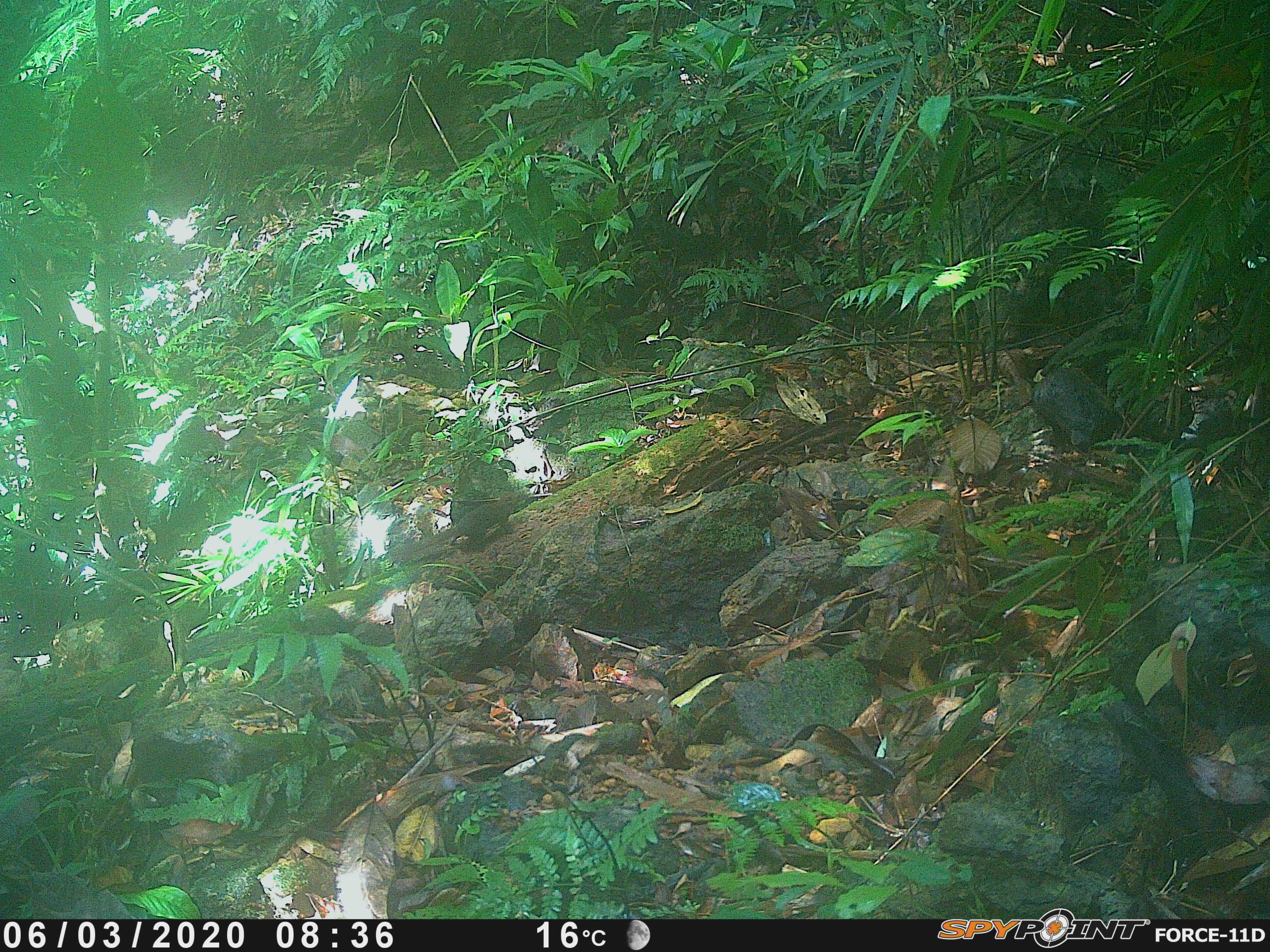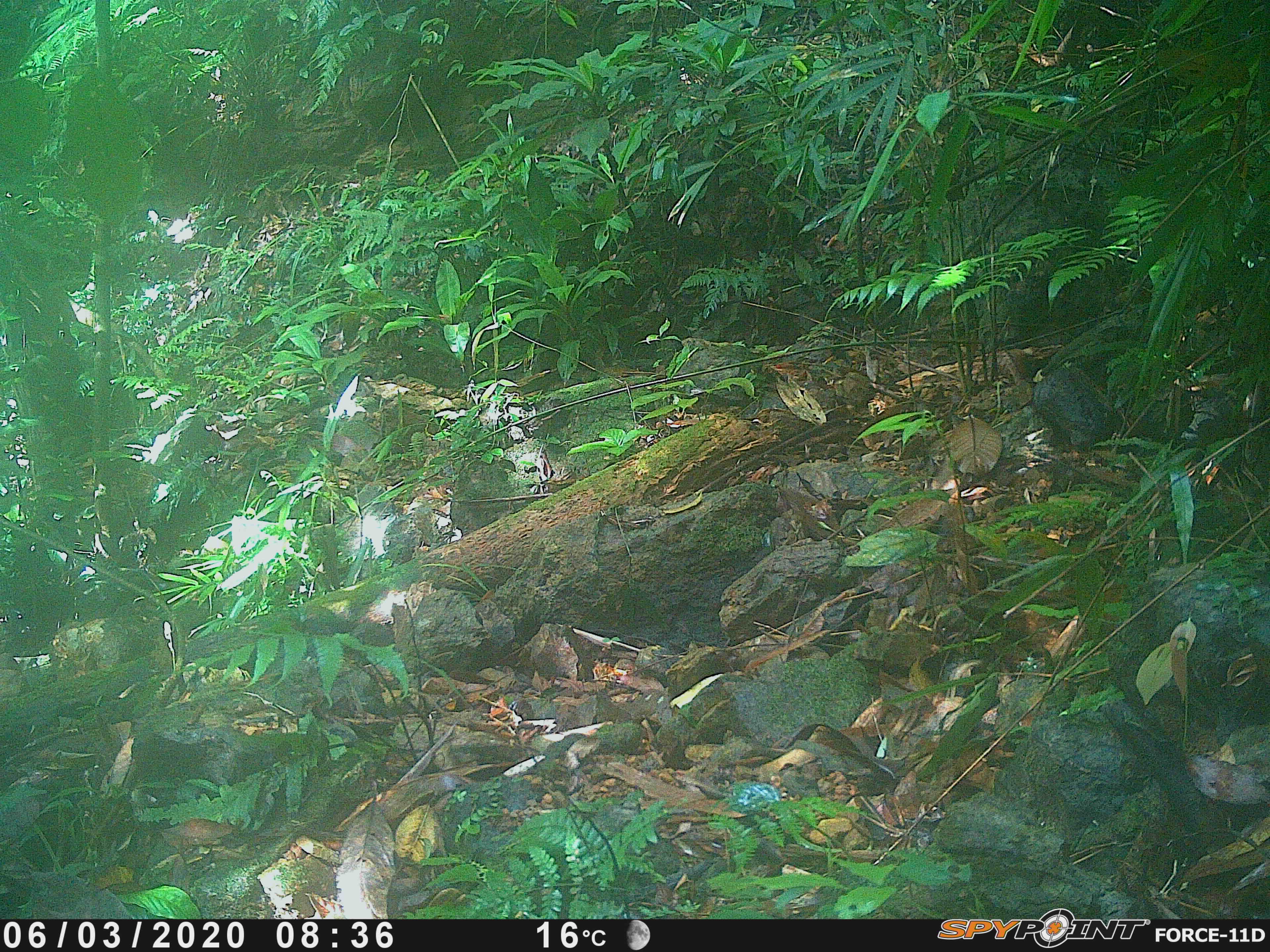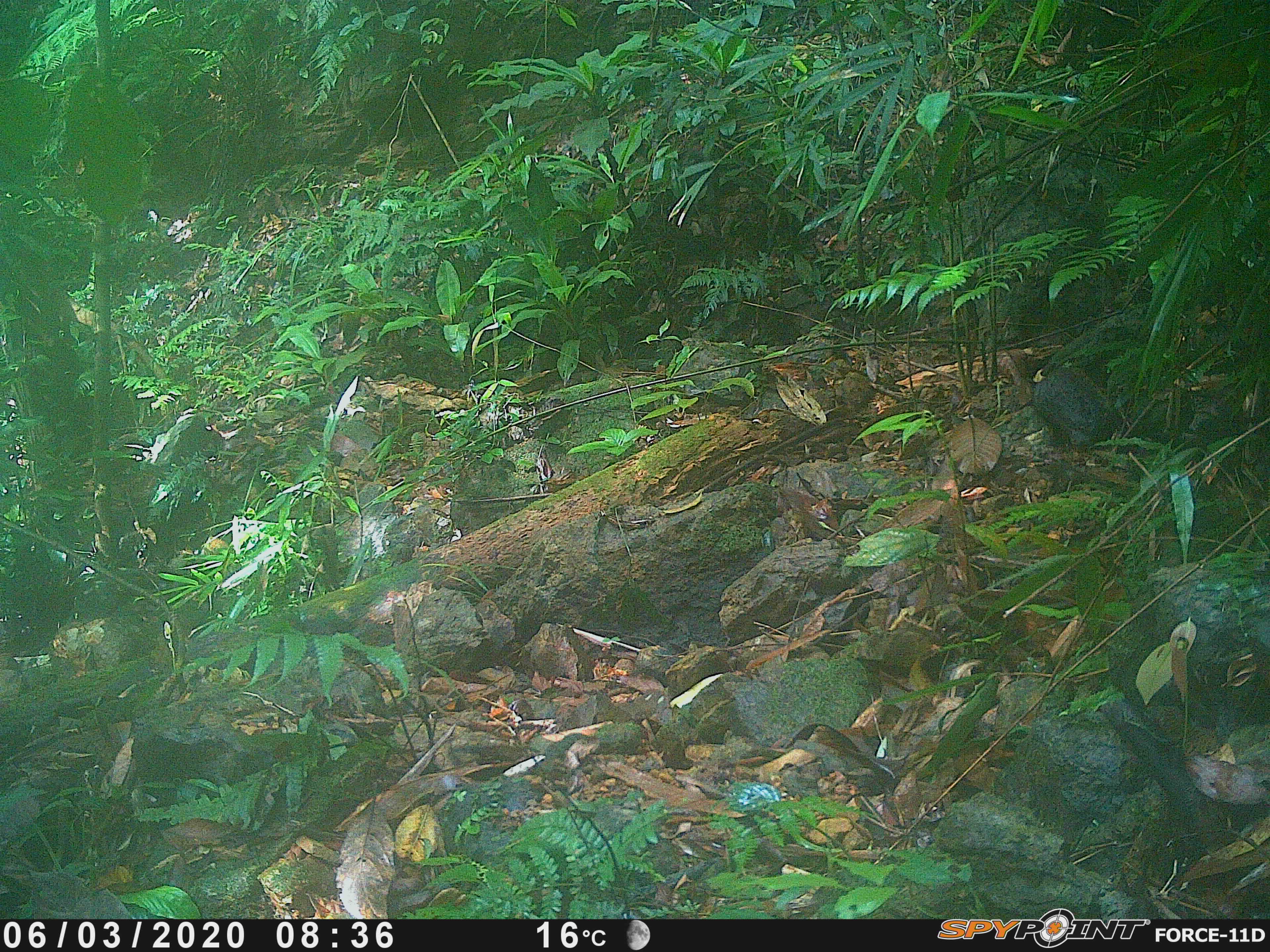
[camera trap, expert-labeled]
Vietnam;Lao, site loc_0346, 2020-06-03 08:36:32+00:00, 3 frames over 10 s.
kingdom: Animalia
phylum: Chordata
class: Mammalia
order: Rodentia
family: Sciuridae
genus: Dremomys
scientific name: Dremomys rufigenis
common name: red-cheeked squirrel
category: red cheeked squirrel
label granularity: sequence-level